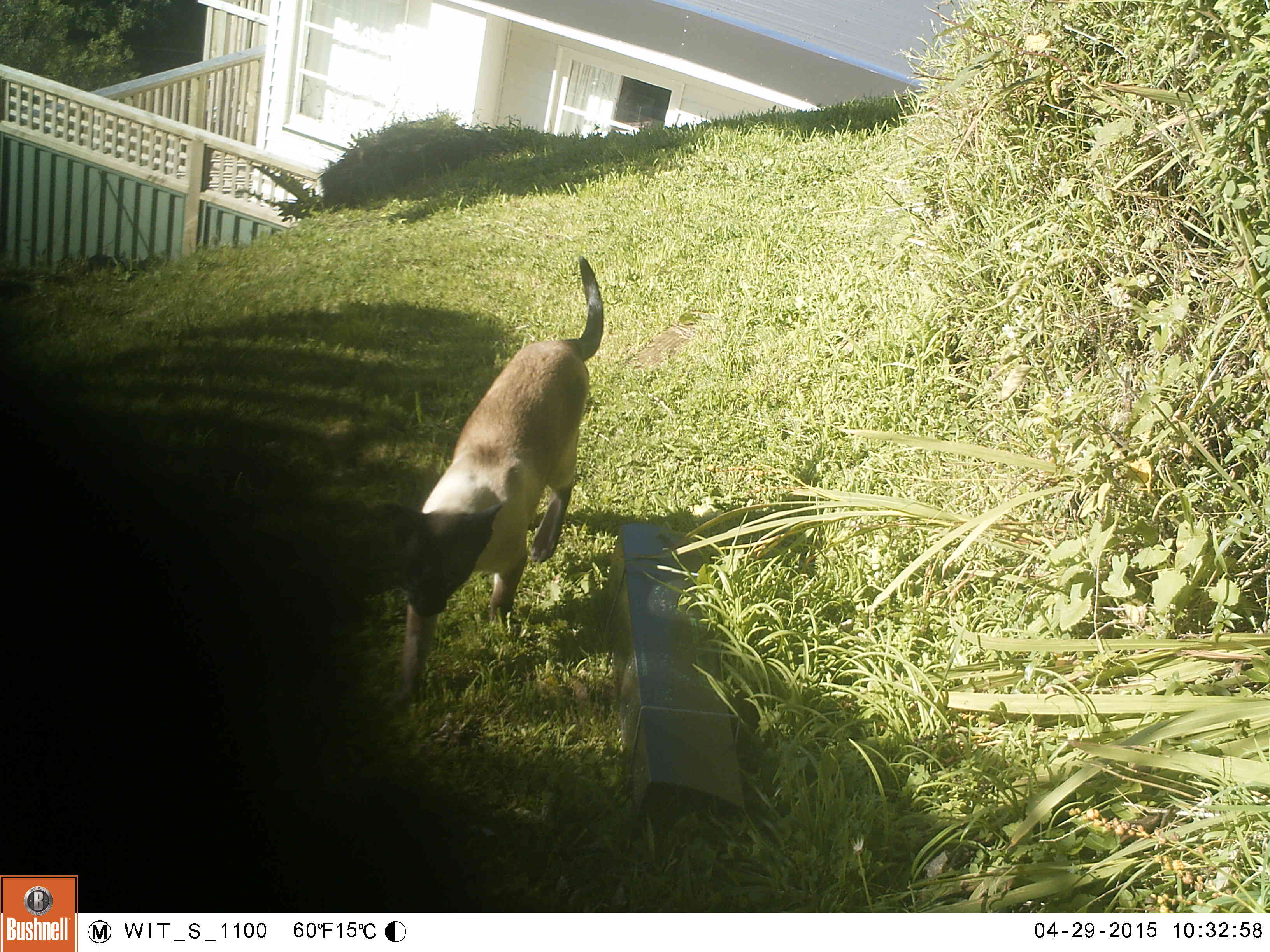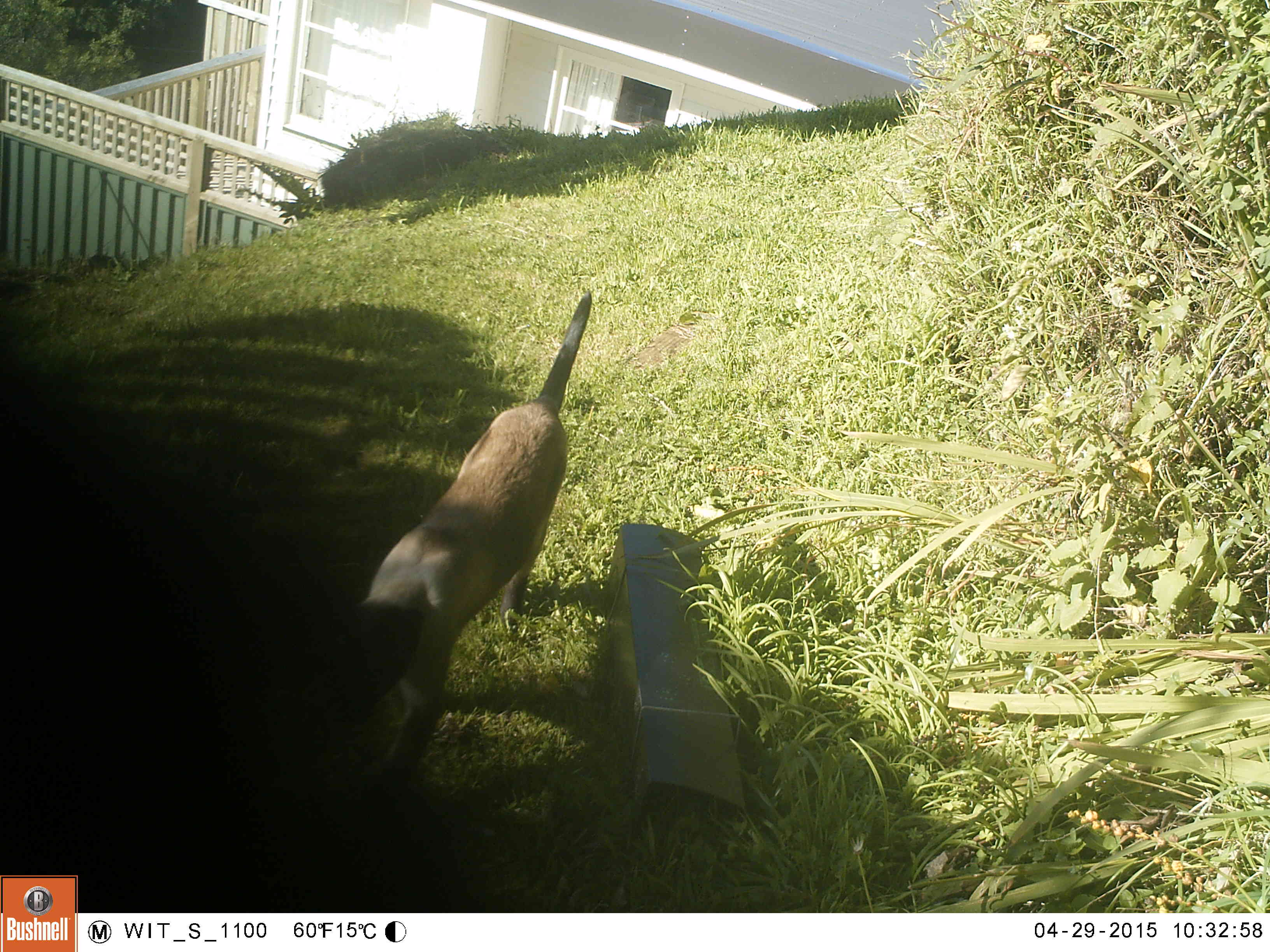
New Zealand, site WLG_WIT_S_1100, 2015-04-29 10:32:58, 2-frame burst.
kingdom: Animalia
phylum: Chordata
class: Mammalia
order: Carnivora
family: Felidae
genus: Felis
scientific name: Felis catus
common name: domestic cat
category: cat